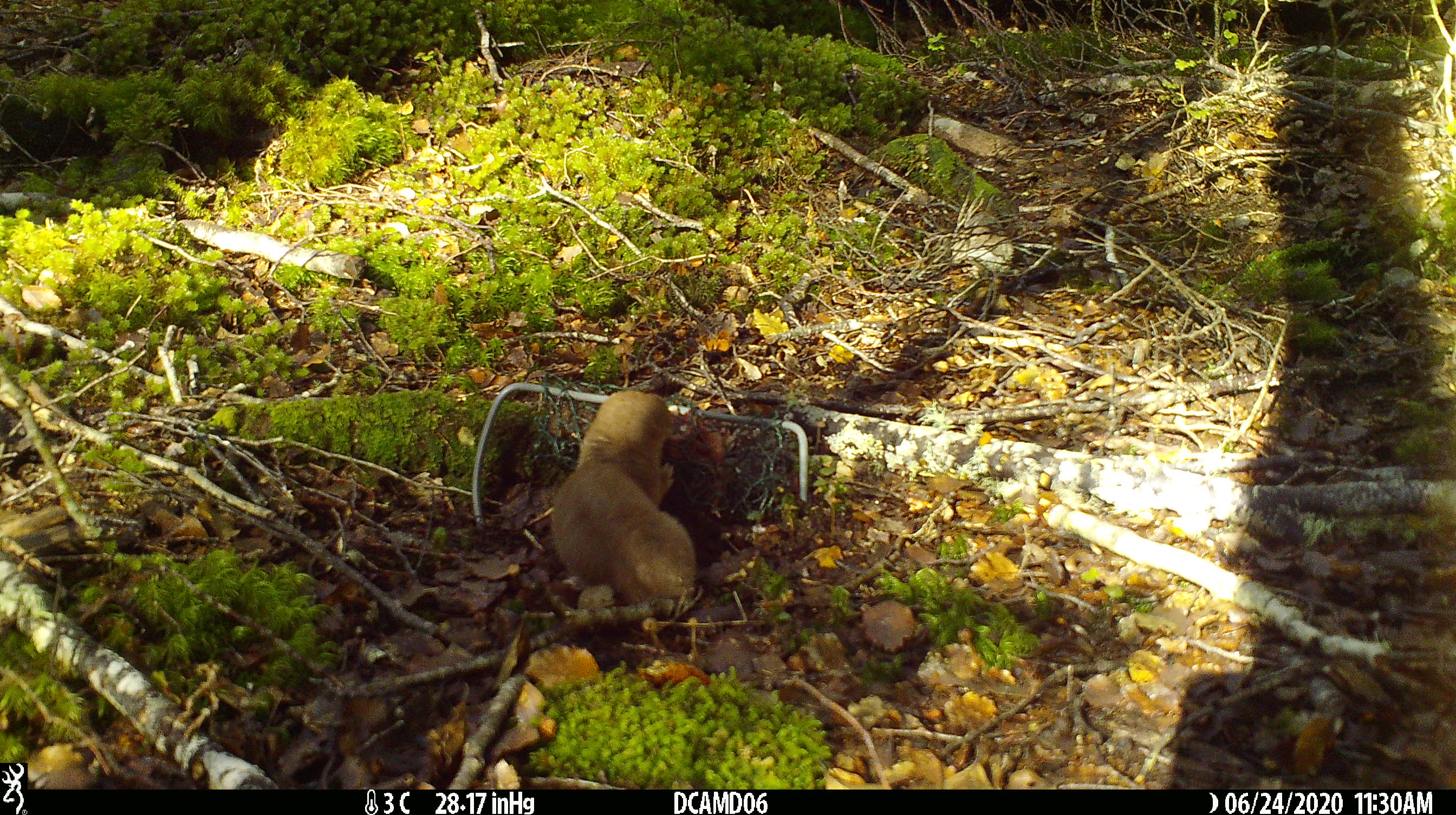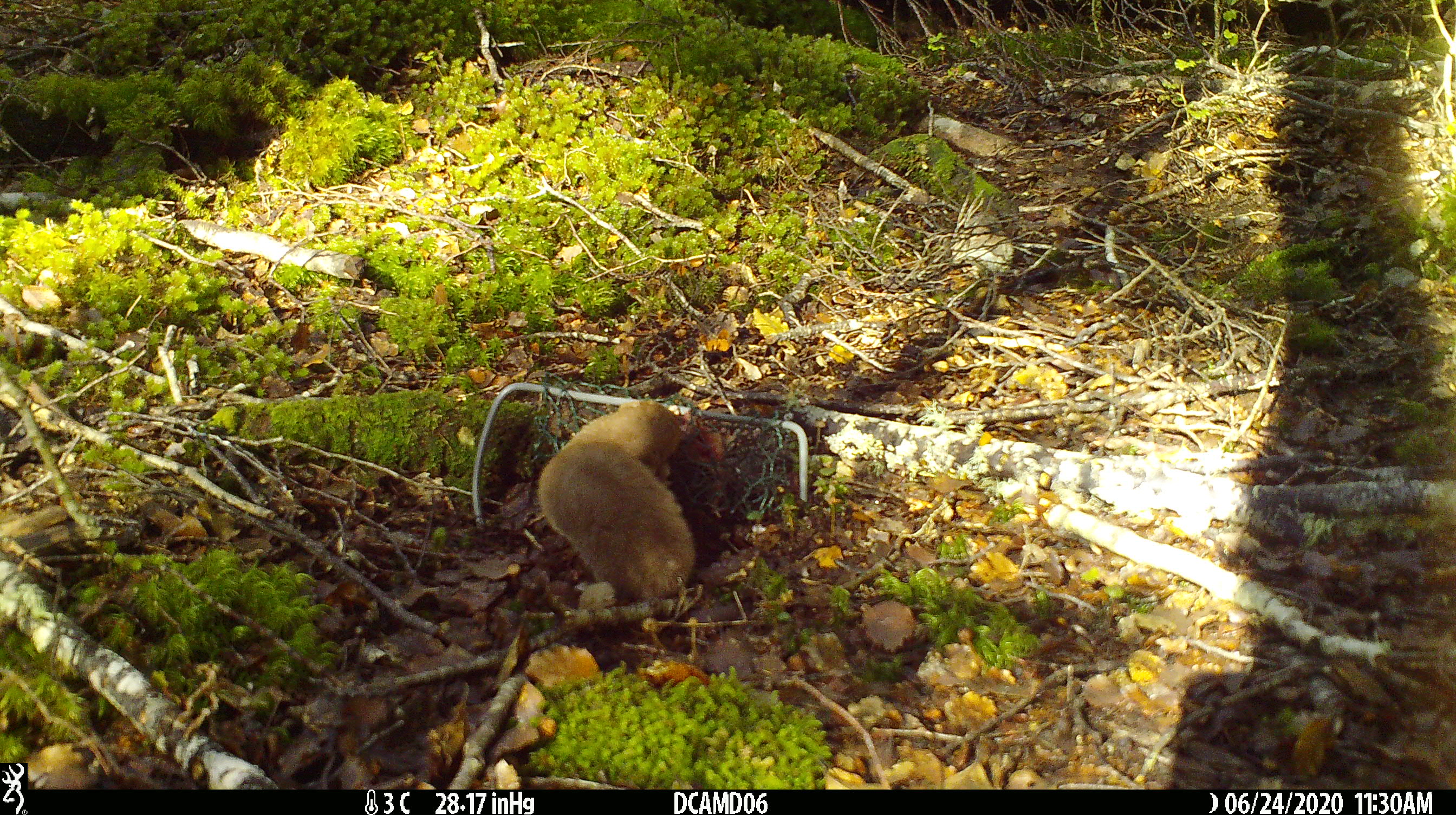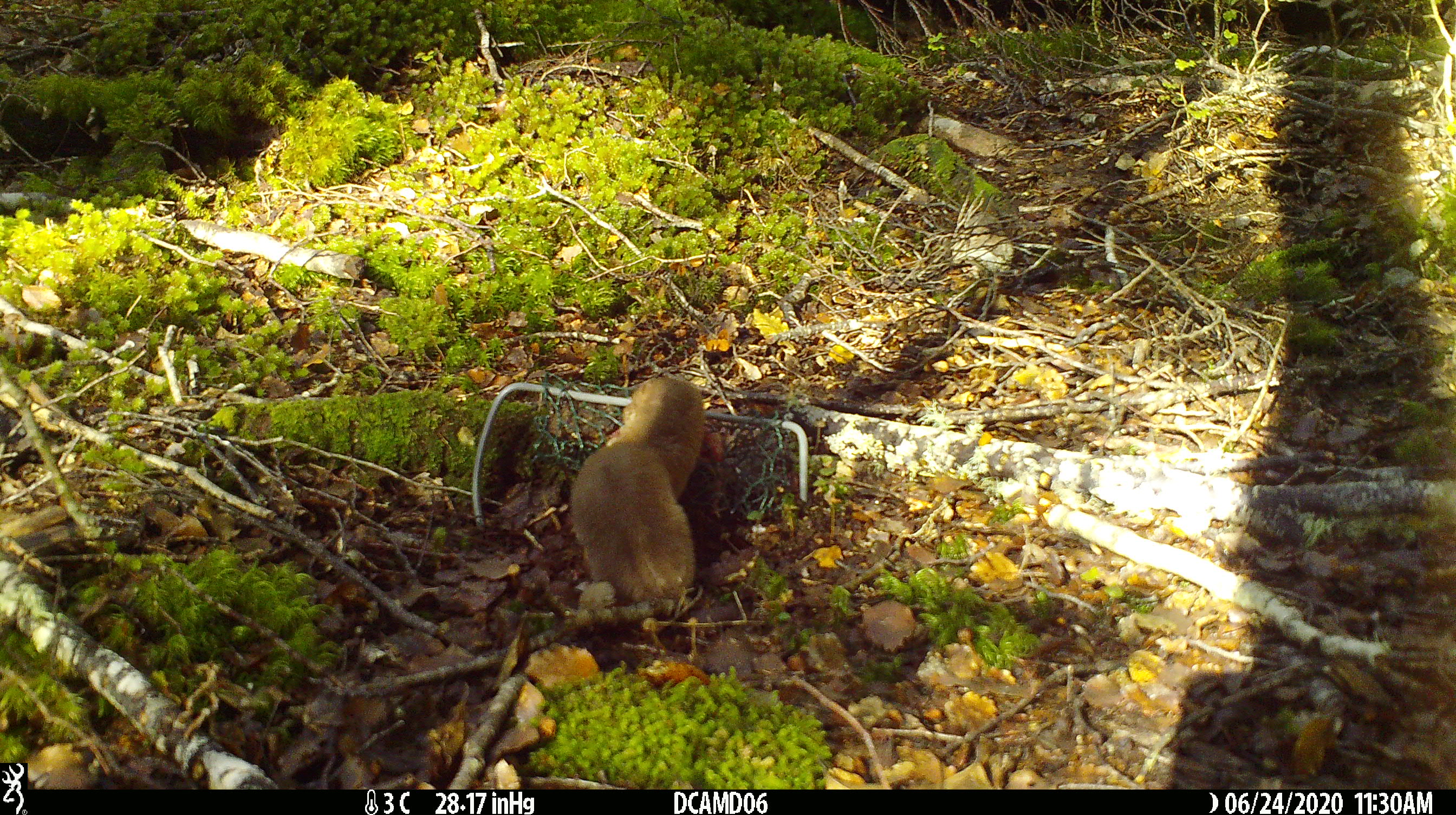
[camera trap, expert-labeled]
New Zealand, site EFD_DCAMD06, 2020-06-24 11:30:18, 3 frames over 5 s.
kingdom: Animalia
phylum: Chordata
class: Mammalia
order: Carnivora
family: Mustelidae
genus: Mustela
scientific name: Mustela nivalis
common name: least weasel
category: weasel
Weasel (least weasel) (Mustela nivalis).